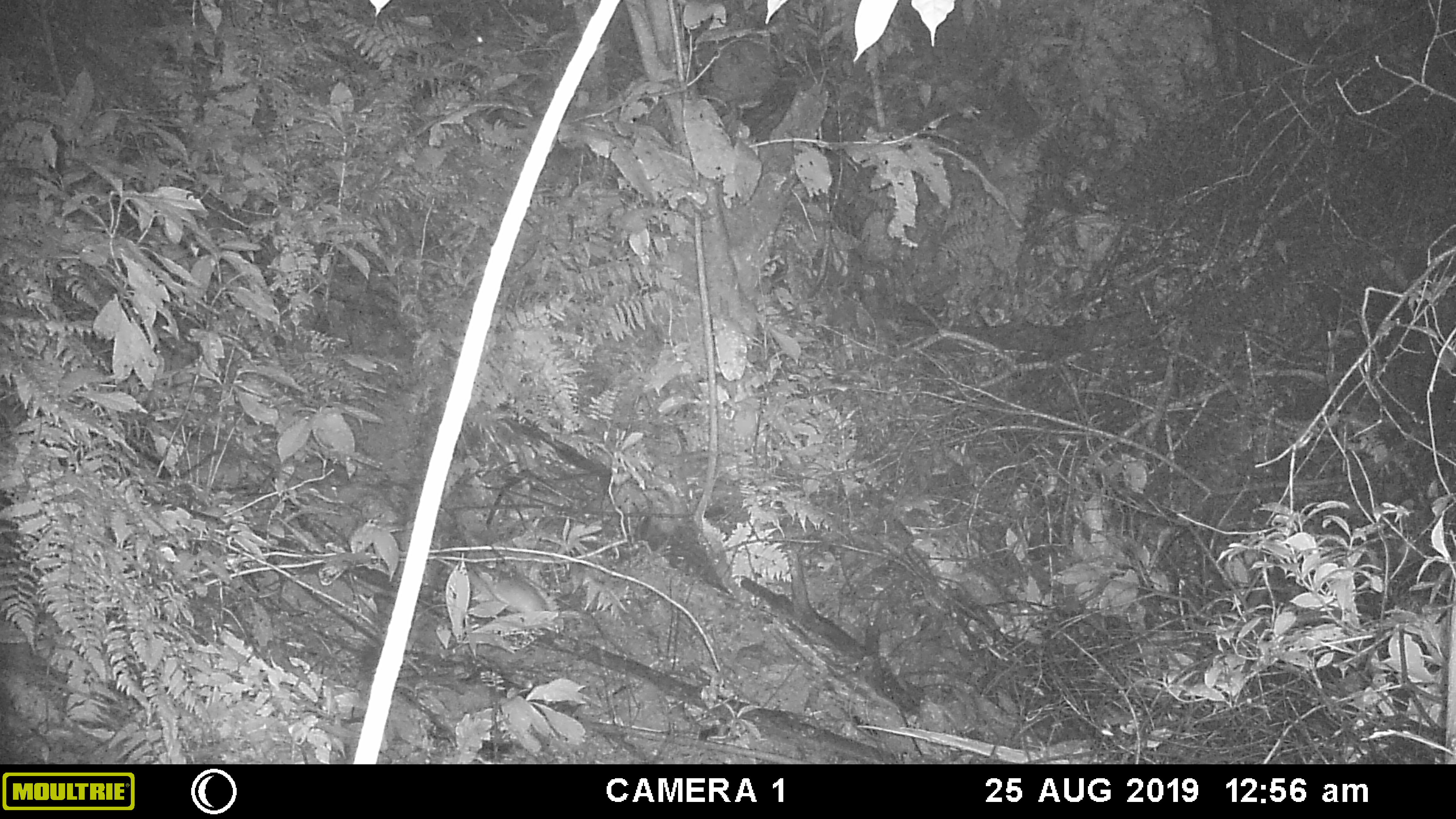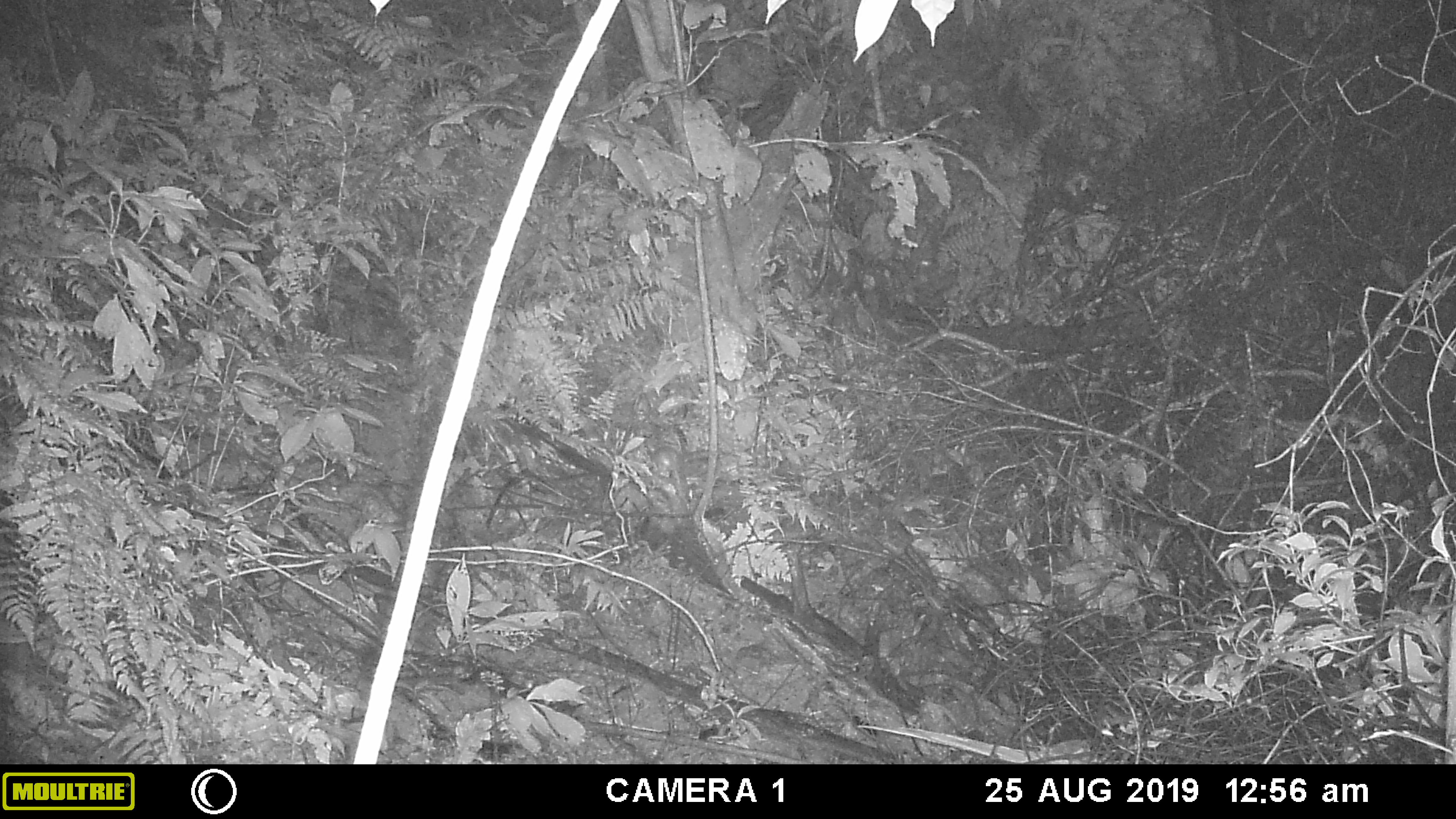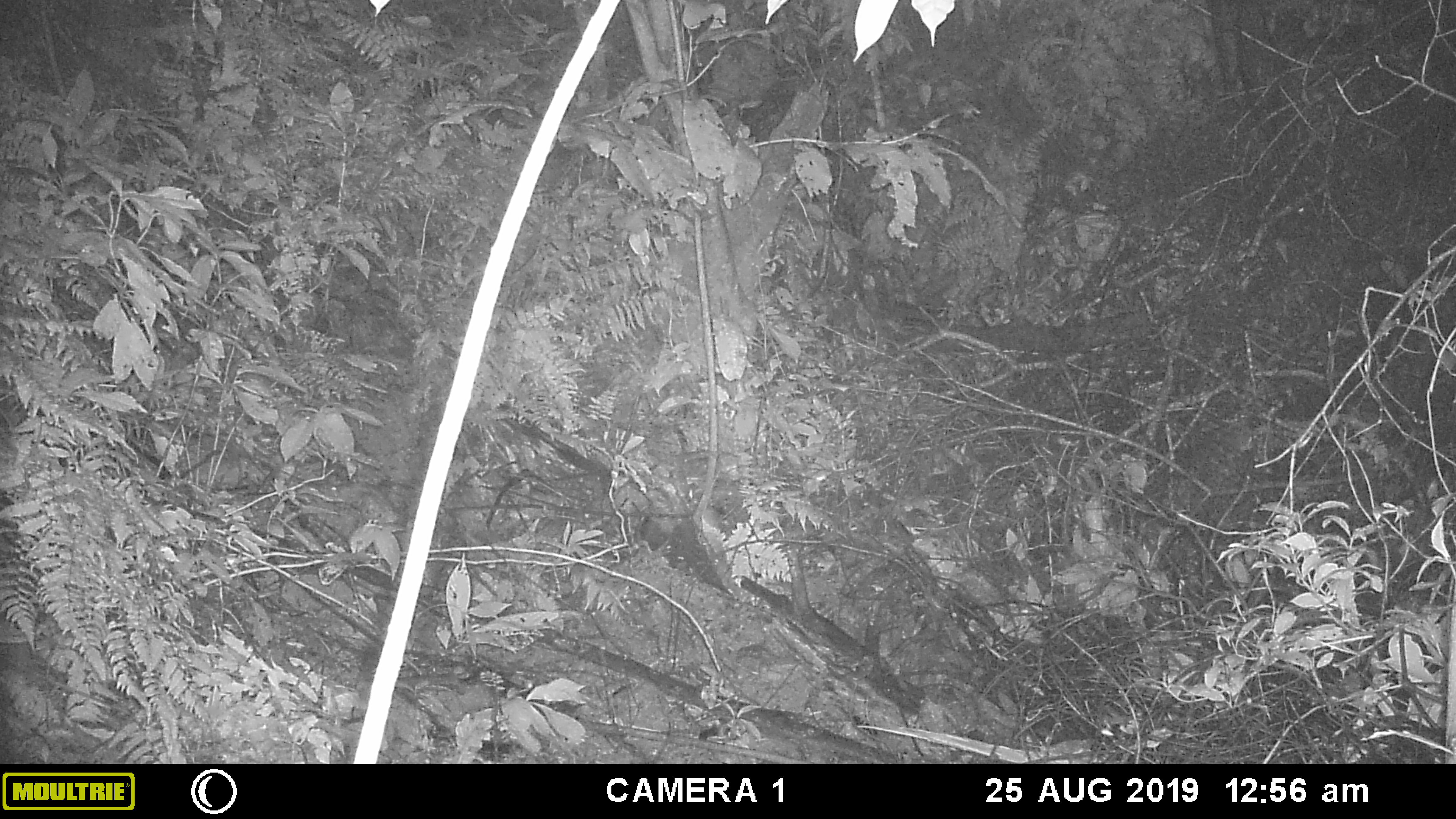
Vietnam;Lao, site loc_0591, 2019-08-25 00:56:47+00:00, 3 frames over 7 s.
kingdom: Animalia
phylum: Chordata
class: Mammalia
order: Rodentia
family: Muridae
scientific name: Muridae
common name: old-world mice and rats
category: unidentified murid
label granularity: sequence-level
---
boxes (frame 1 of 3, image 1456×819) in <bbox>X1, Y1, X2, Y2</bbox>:
unidentified murid: <bbox>471, 562, 548, 613</bbox>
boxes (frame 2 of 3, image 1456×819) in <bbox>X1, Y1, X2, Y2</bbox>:
unidentified murid: <bbox>646, 441, 687, 506</bbox>